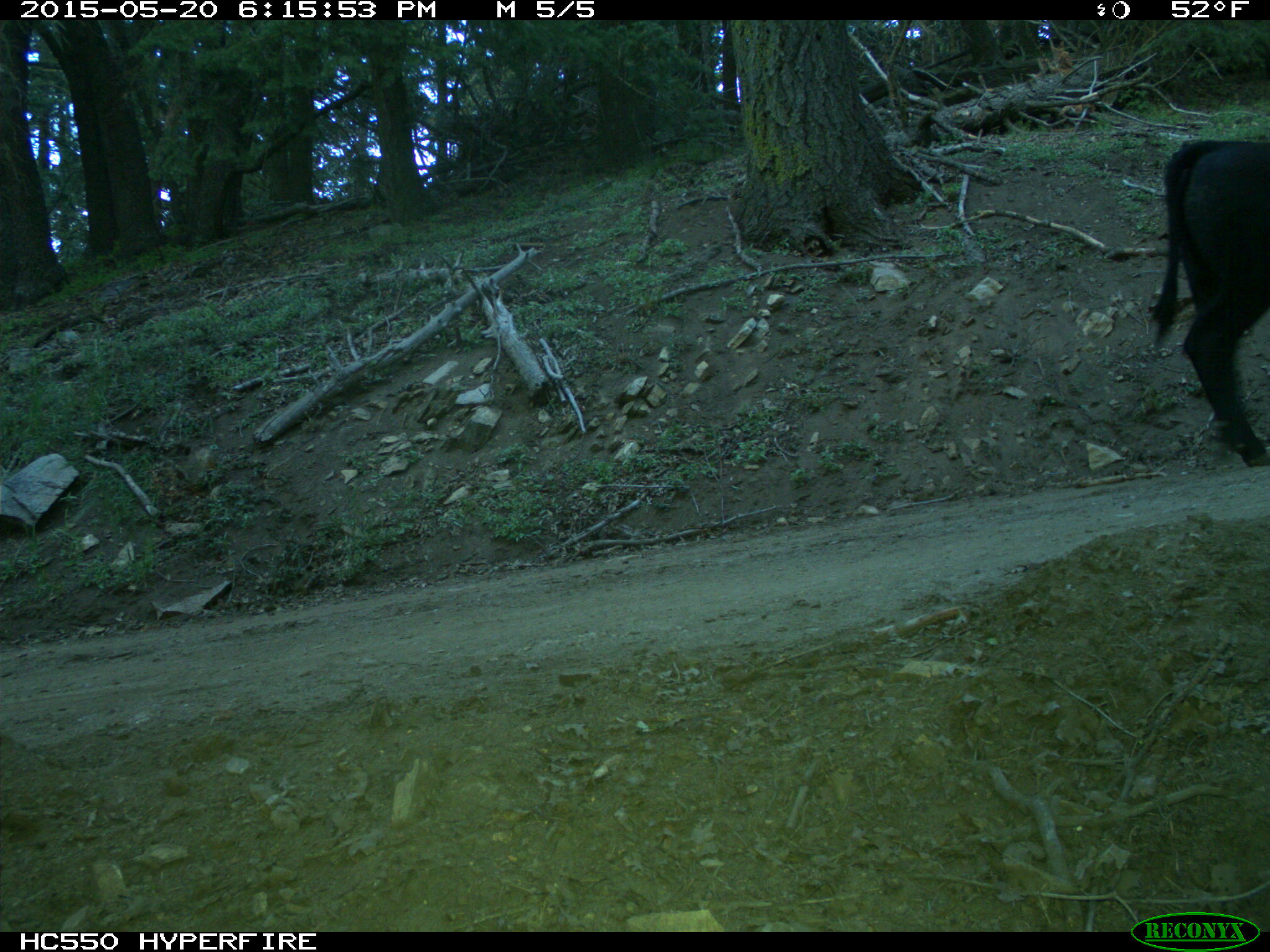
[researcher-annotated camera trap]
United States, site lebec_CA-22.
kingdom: Animalia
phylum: Chordata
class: Mammalia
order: Artiodactyla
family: Bovidae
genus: Bos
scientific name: Bos taurus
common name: domestic cow